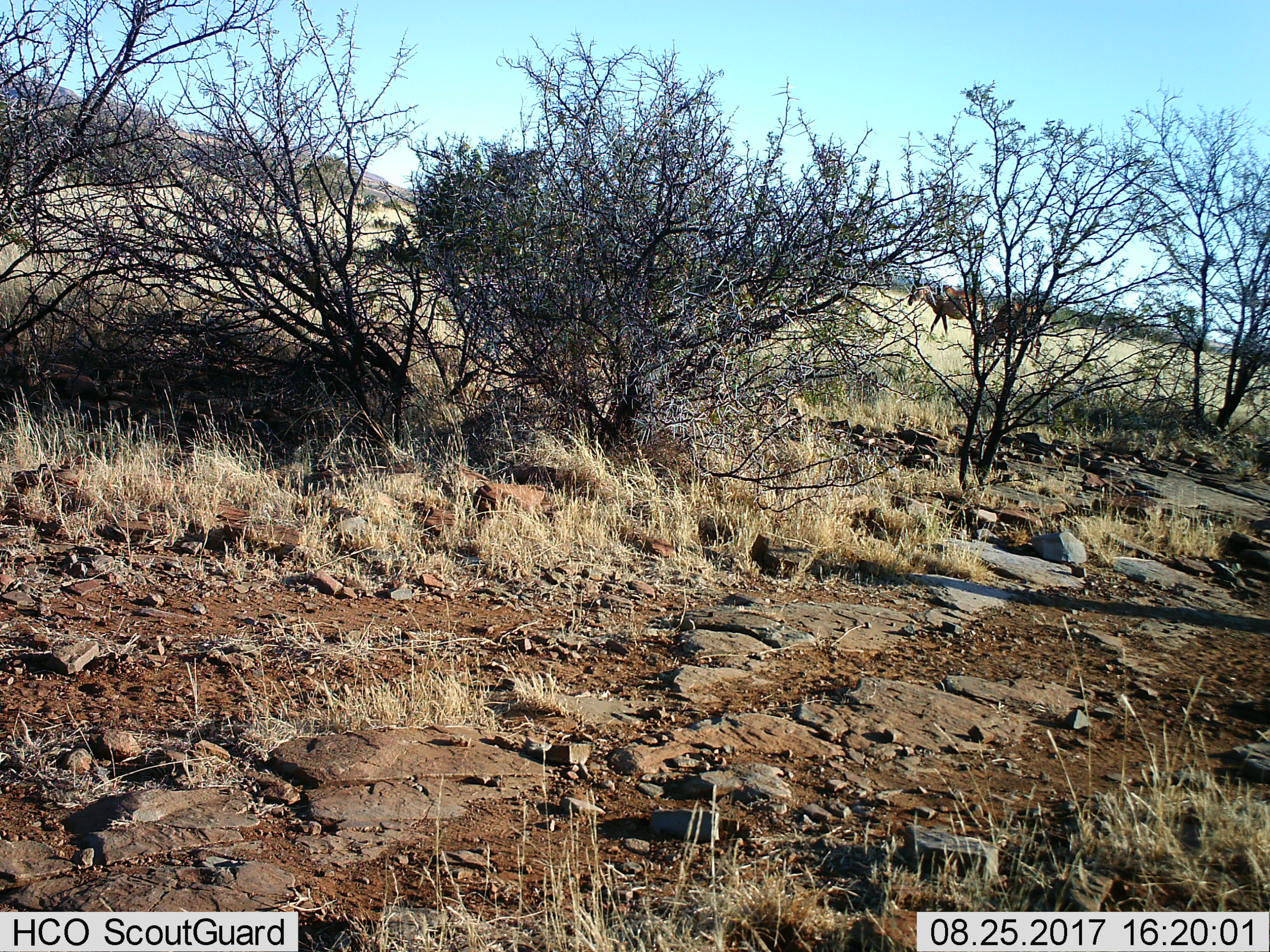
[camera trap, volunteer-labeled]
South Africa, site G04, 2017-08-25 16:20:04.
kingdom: Animalia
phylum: Chordata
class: Mammalia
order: Artiodactyla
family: Bovidae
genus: Alcelaphus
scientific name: Alcelaphus buselaphus caama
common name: red hartebeest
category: hartebeestred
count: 2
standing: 40%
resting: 0%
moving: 80%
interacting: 20%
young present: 0%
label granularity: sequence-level